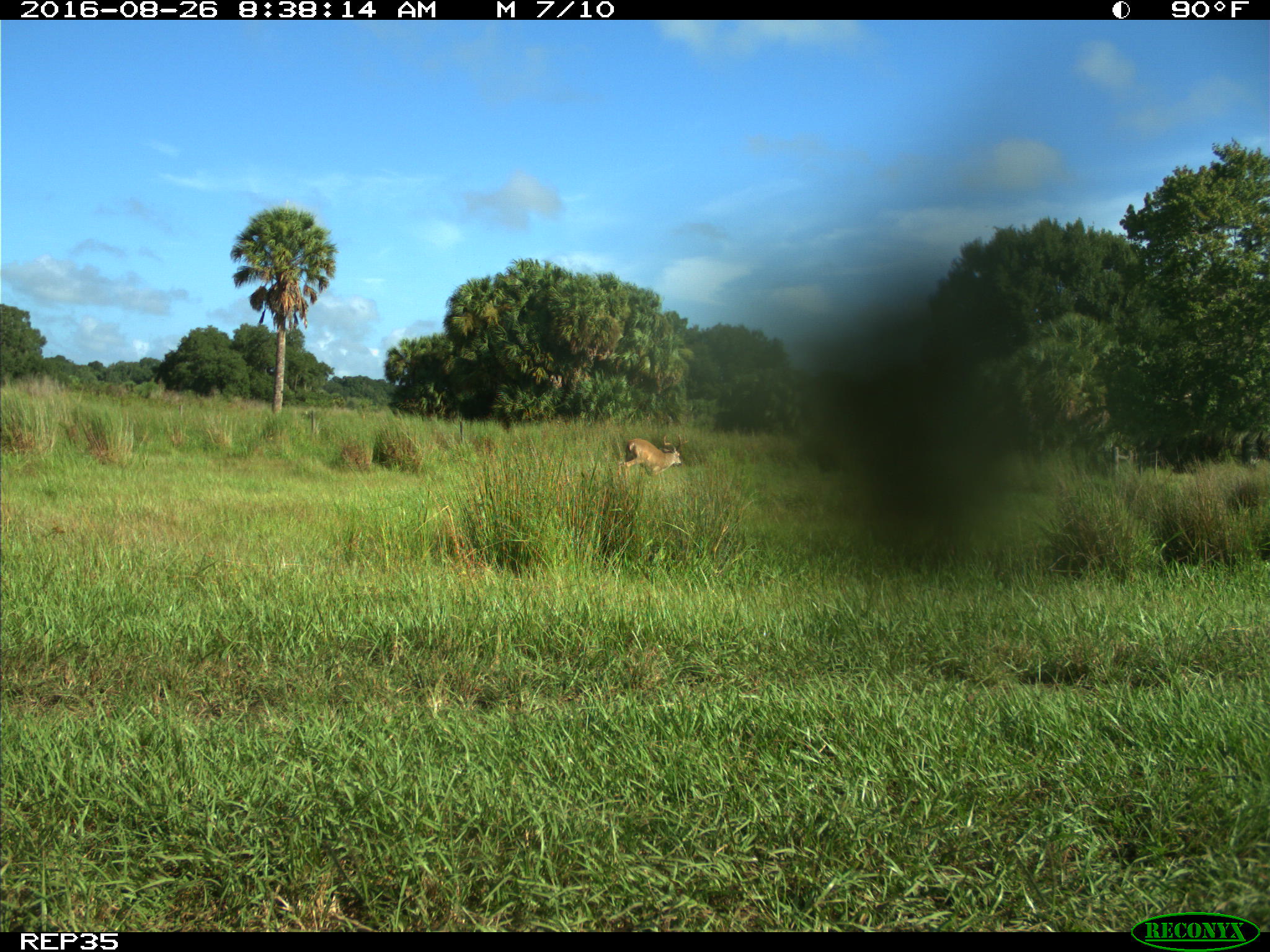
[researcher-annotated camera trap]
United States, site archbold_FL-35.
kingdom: Animalia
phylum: Chordata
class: Mammalia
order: Artiodactyla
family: Cervidae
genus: Odocoileus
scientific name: Odocoileus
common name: deer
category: unidentified deer